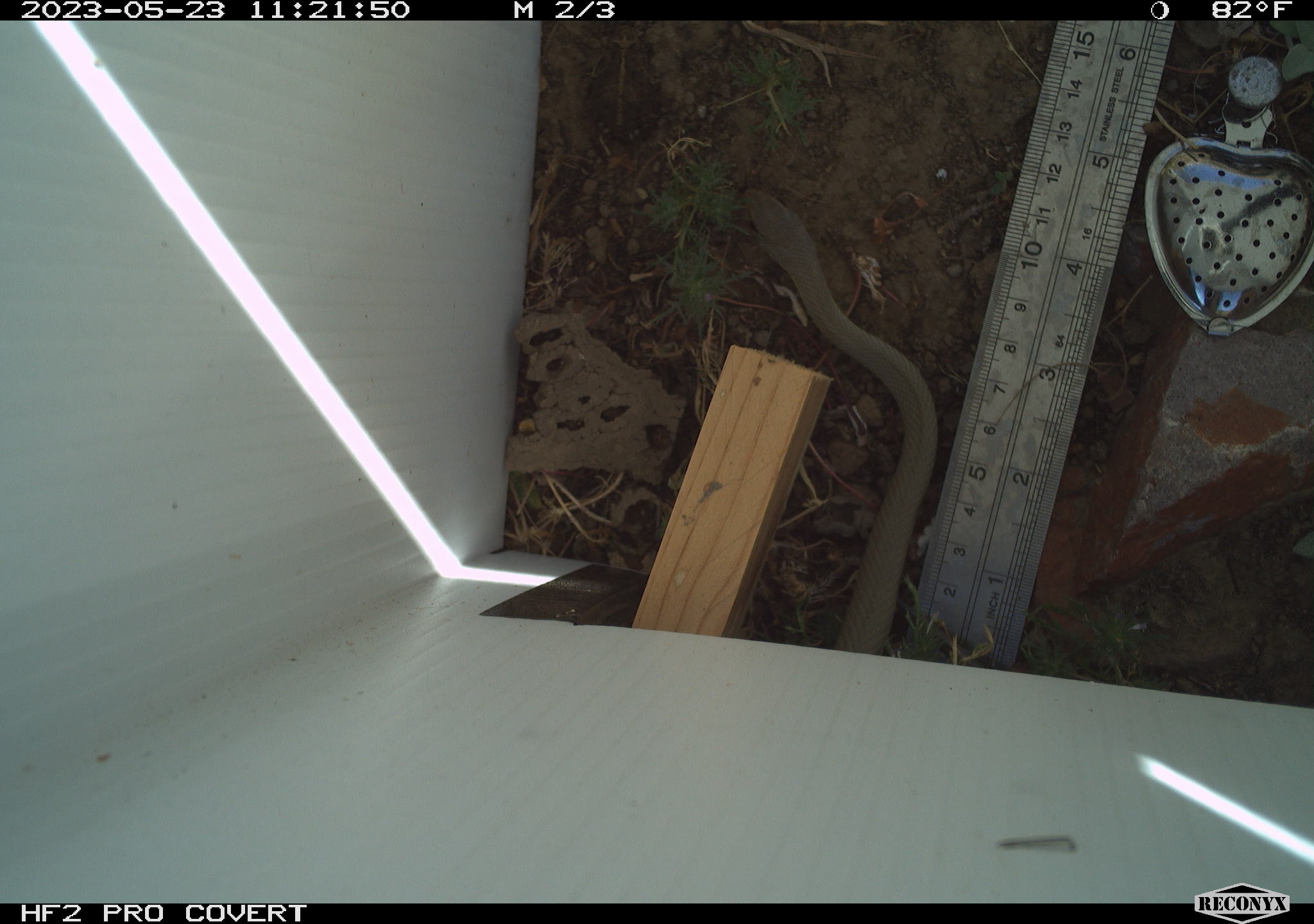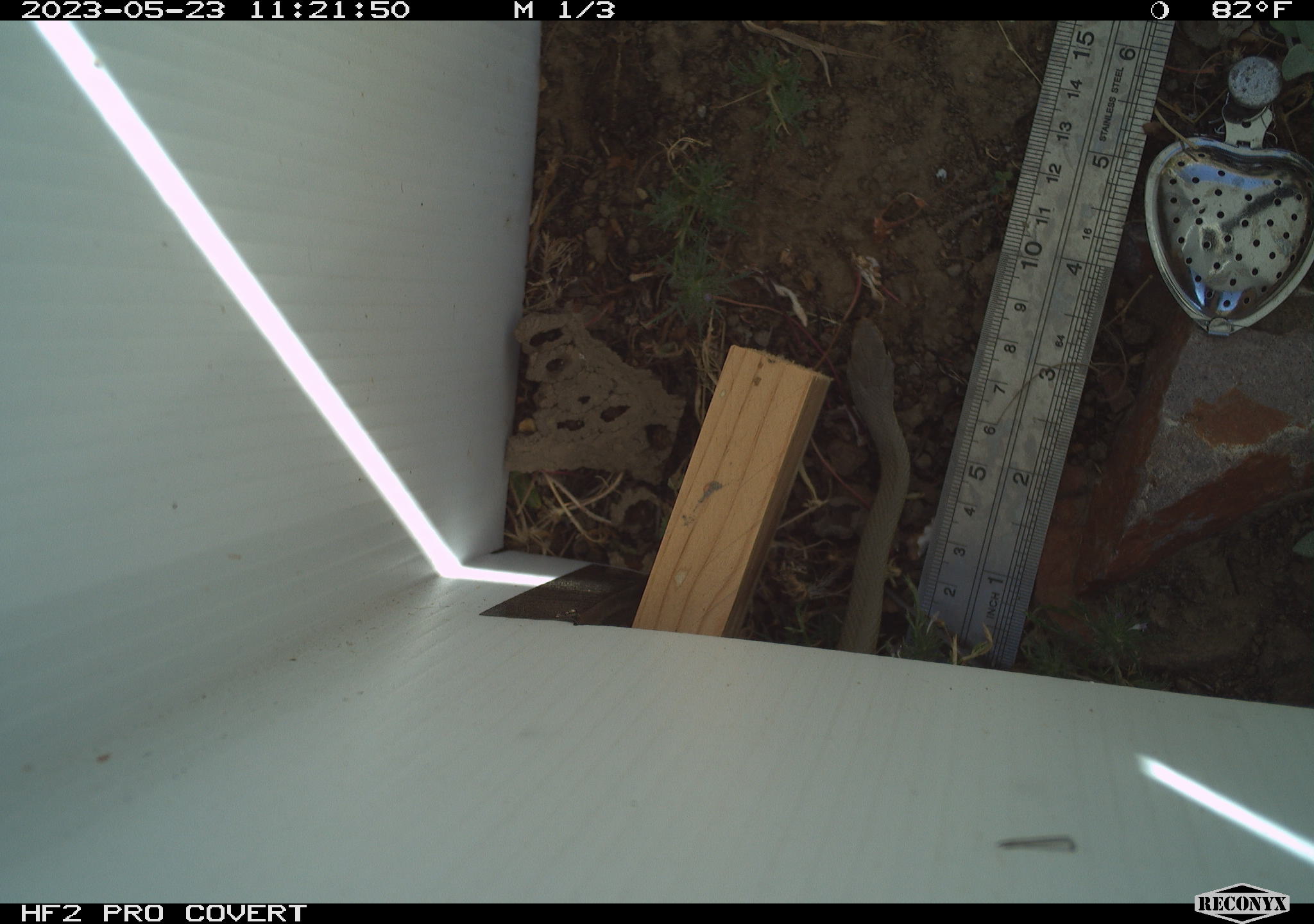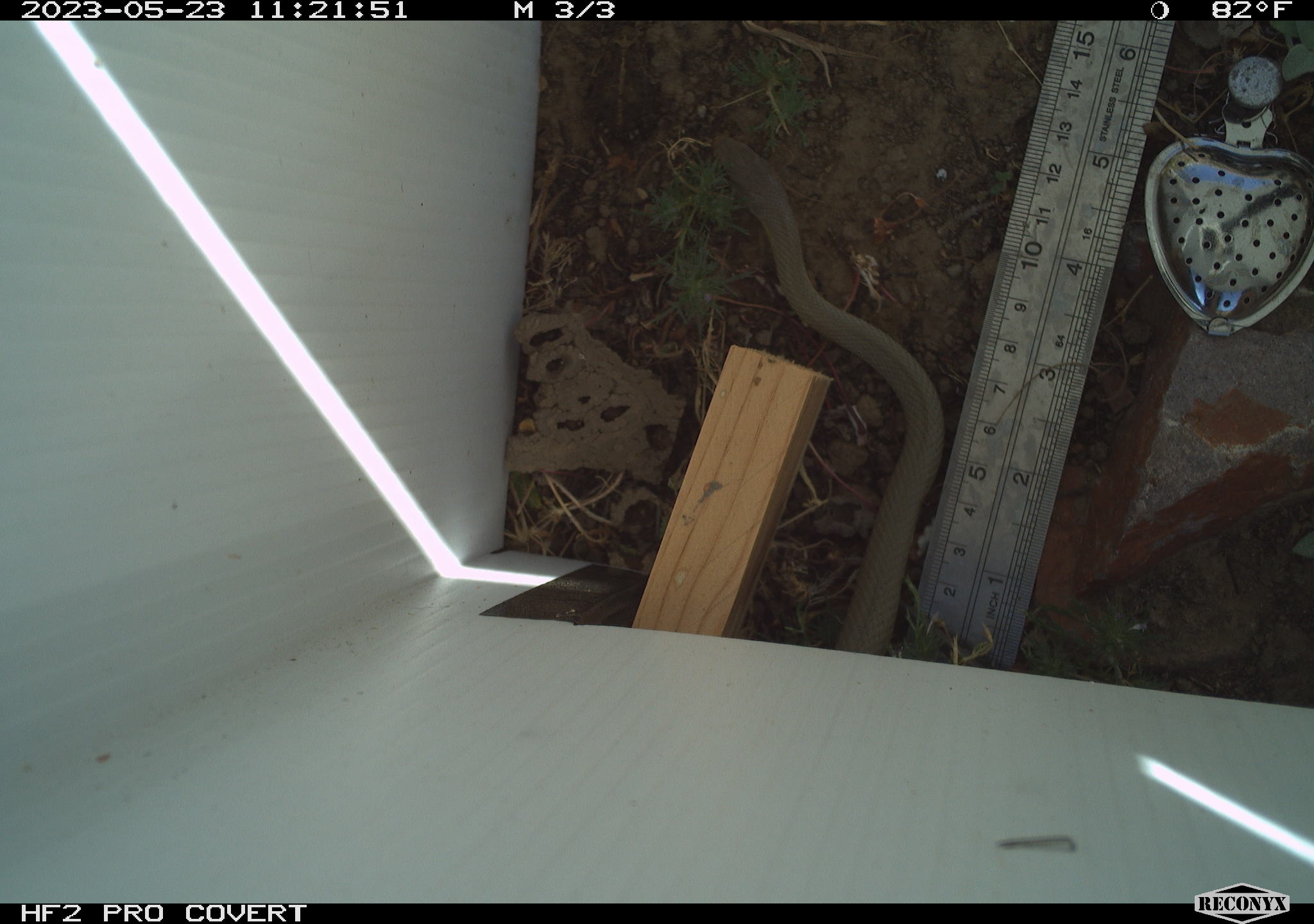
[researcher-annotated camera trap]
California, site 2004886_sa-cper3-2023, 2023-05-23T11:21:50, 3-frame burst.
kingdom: Animalia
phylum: Chordata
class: Reptilia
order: Squamata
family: Colubridae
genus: Coluber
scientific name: Coluber constrictor mormon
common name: western yellow-bellied racer